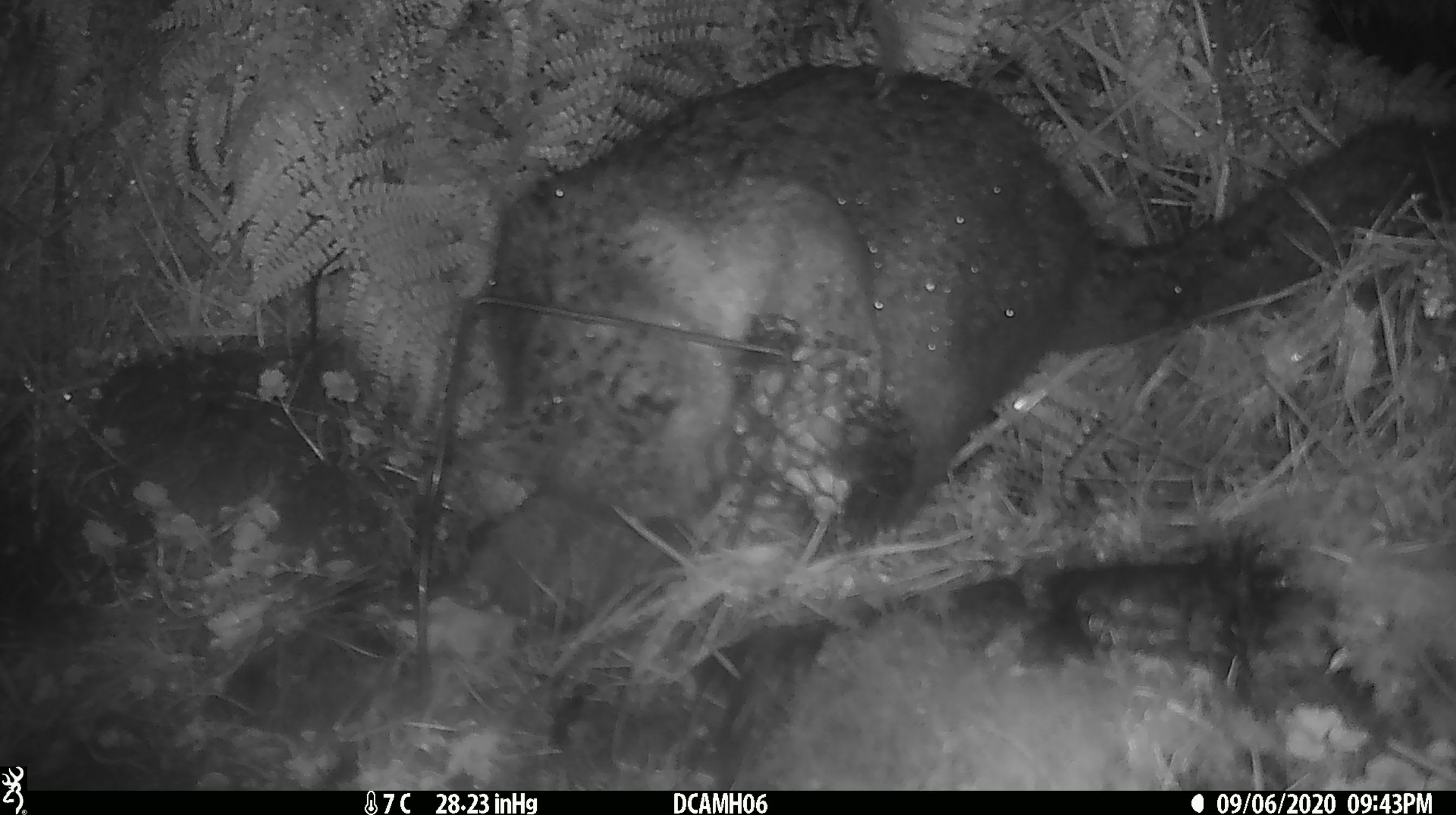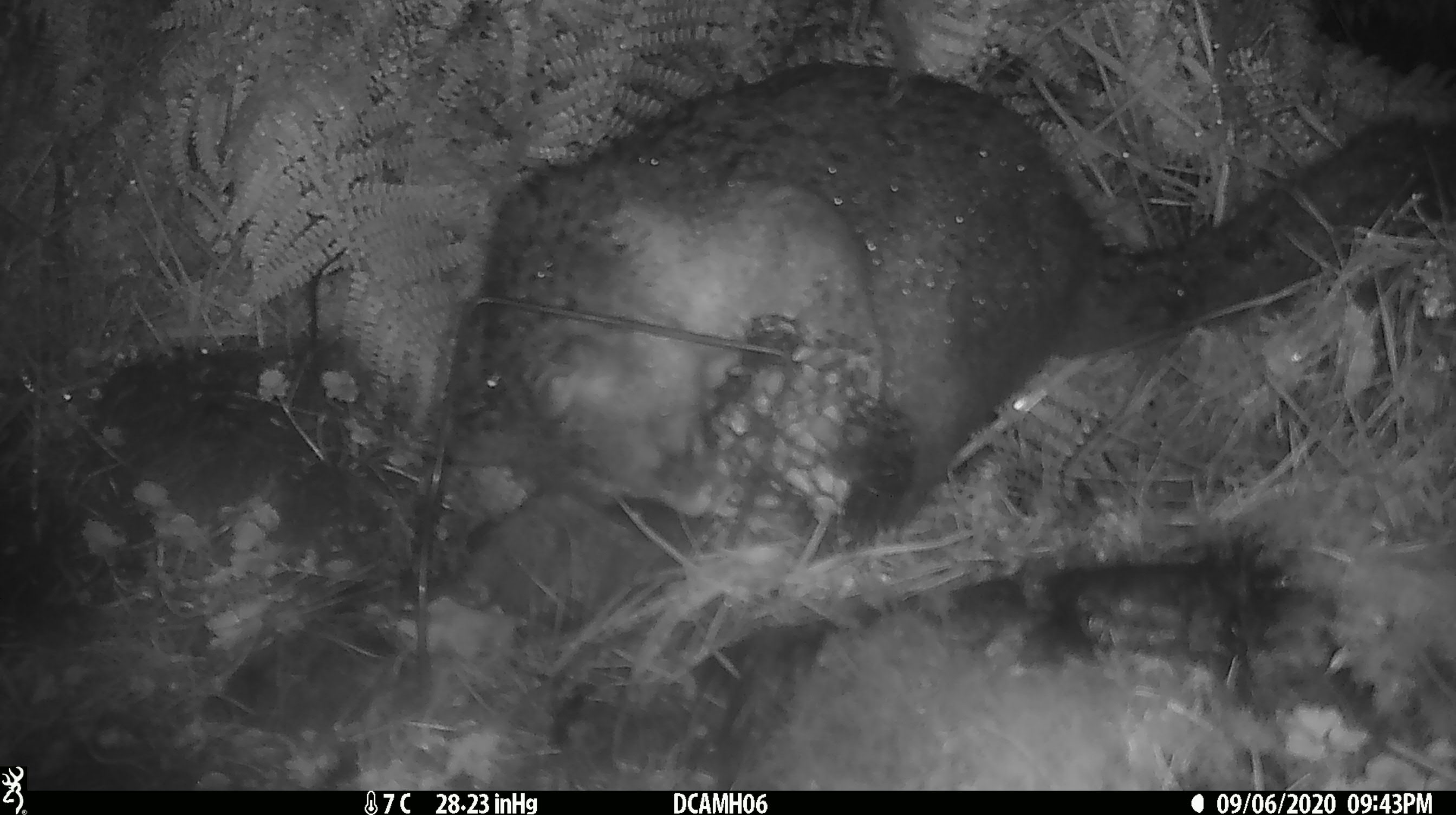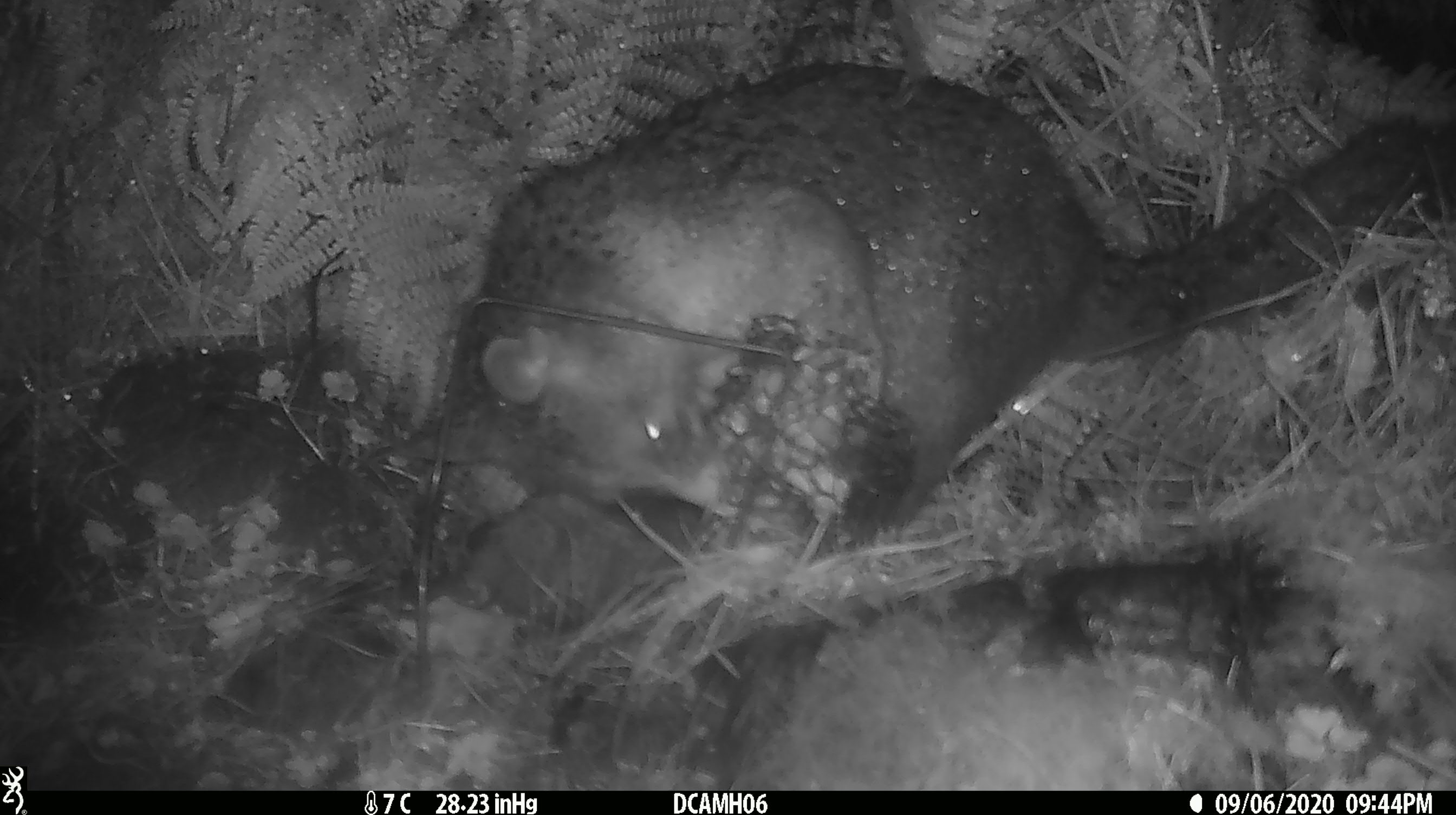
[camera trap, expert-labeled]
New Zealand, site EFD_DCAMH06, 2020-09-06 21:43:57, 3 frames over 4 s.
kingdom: Animalia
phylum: Chordata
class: Mammalia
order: Diprotodontia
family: Phalangeridae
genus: Trichosurus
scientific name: Trichosurus vulpecula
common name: common brushtail possum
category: possum